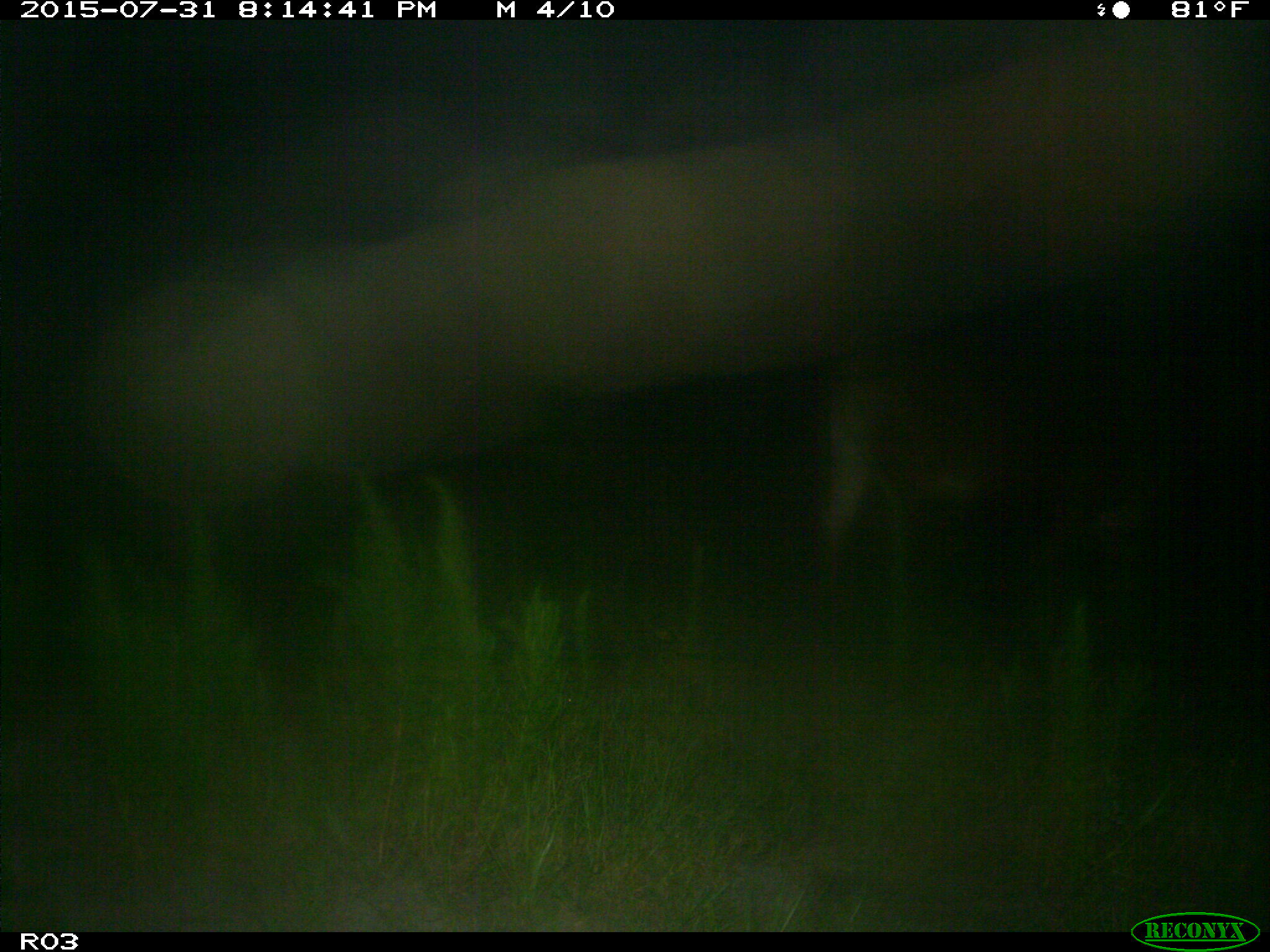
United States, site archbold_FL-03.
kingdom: Animalia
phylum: Chordata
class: Mammalia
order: Artiodactyla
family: Bovidae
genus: Bos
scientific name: Bos taurus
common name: domestic cow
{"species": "Bos taurus (domestic cow)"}